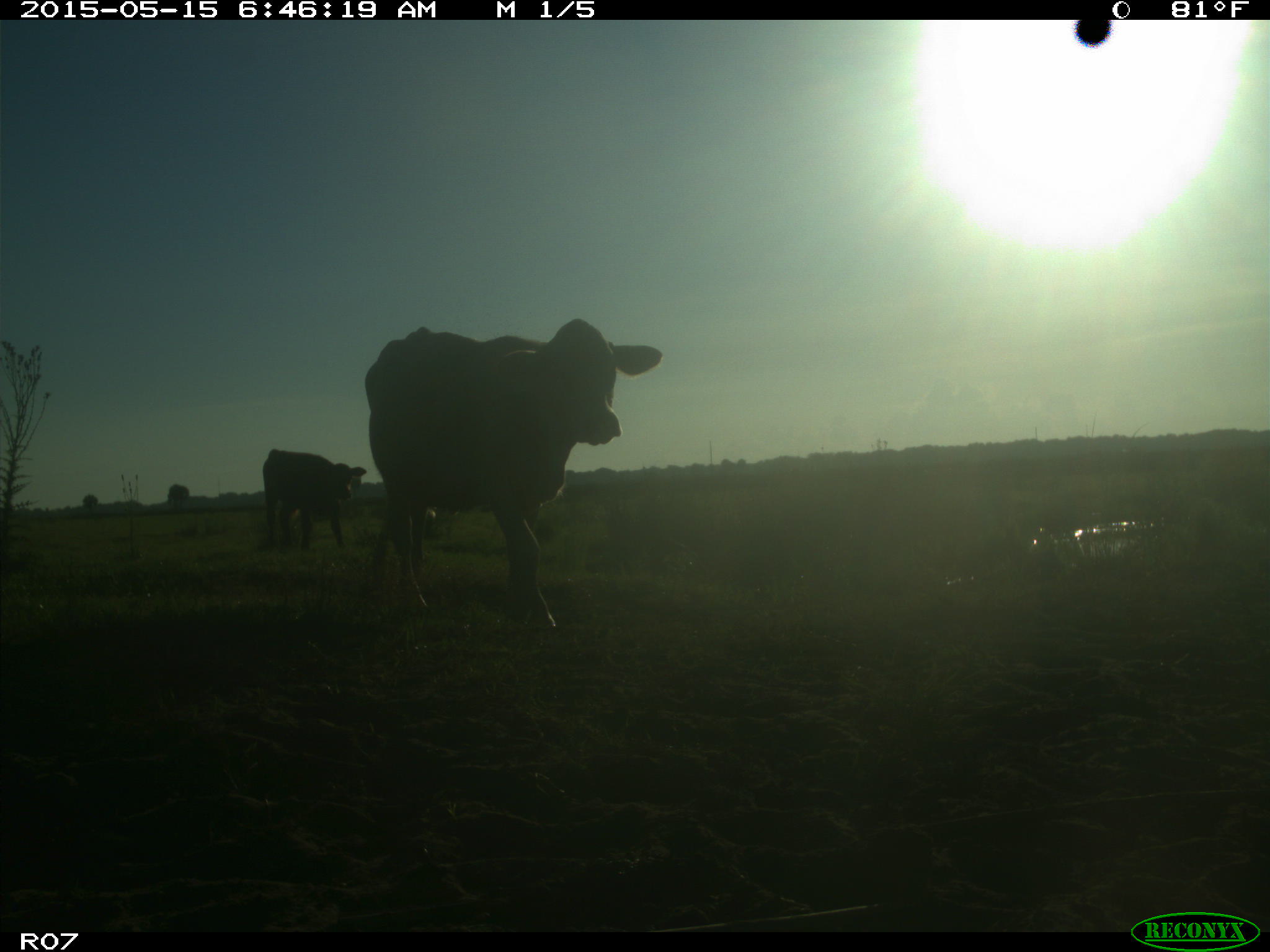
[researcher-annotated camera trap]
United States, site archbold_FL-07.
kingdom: Animalia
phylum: Chordata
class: Mammalia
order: Artiodactyla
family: Bovidae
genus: Bos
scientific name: Bos taurus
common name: domestic cow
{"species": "Bos taurus (domestic cow)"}